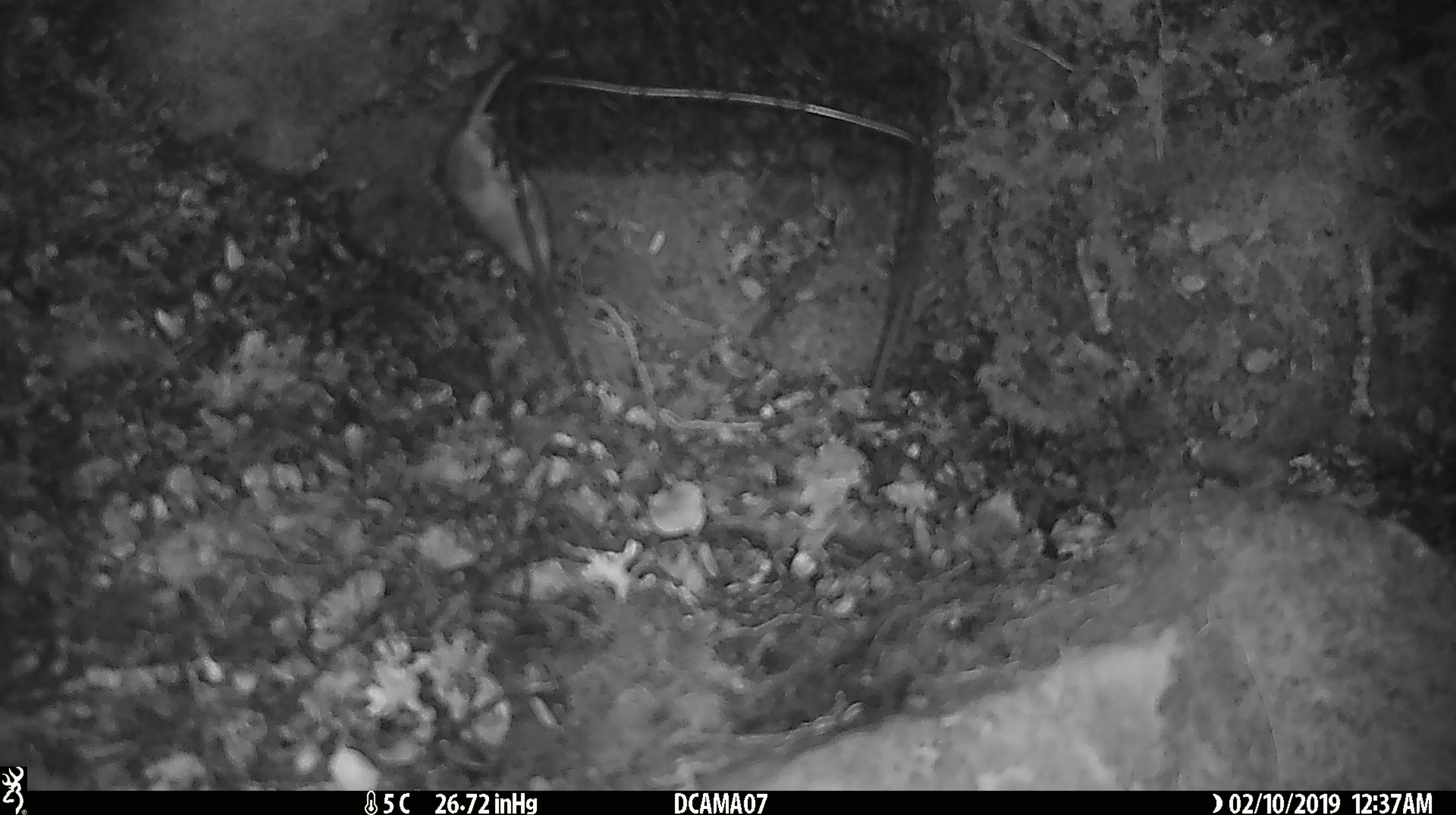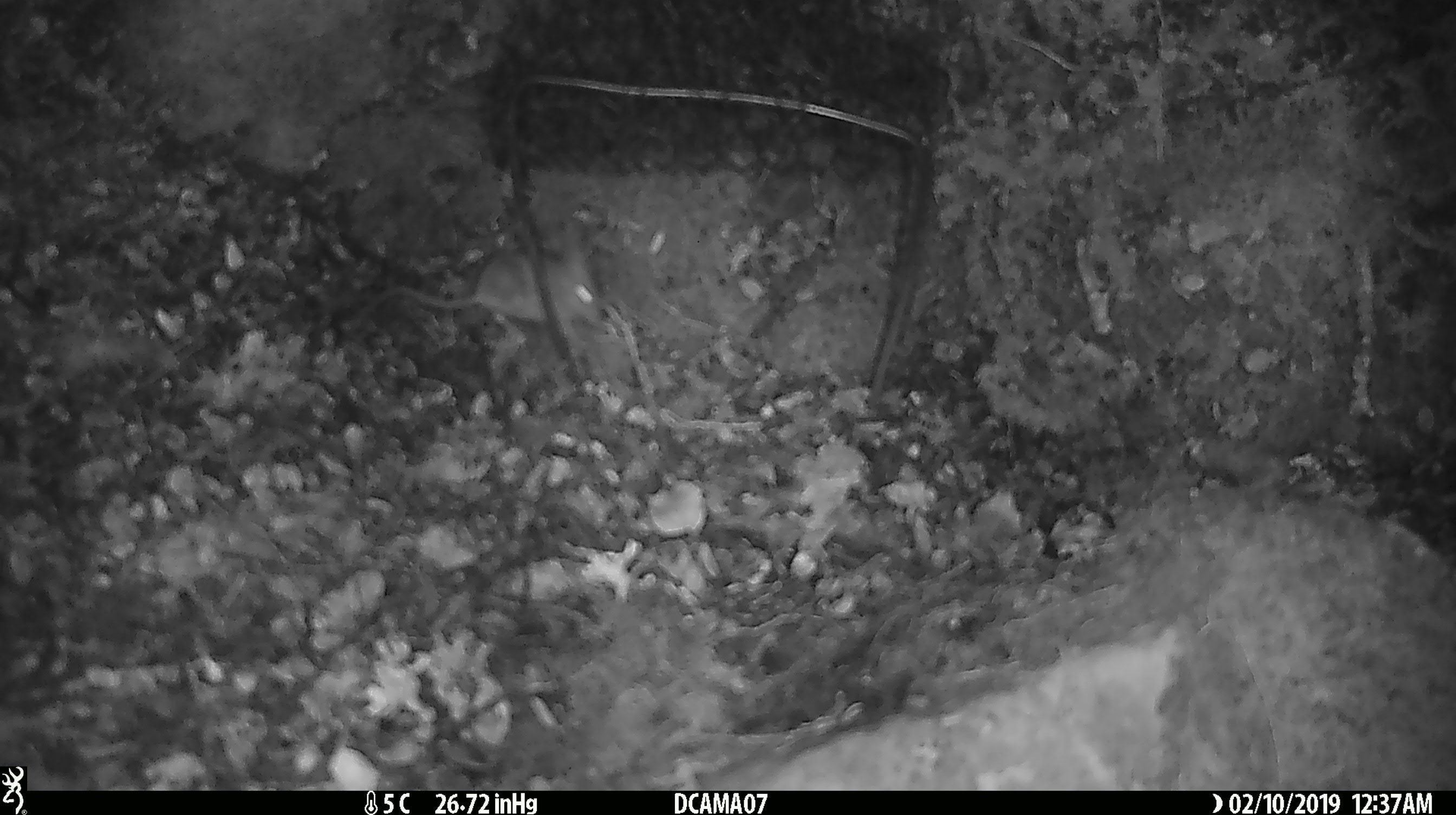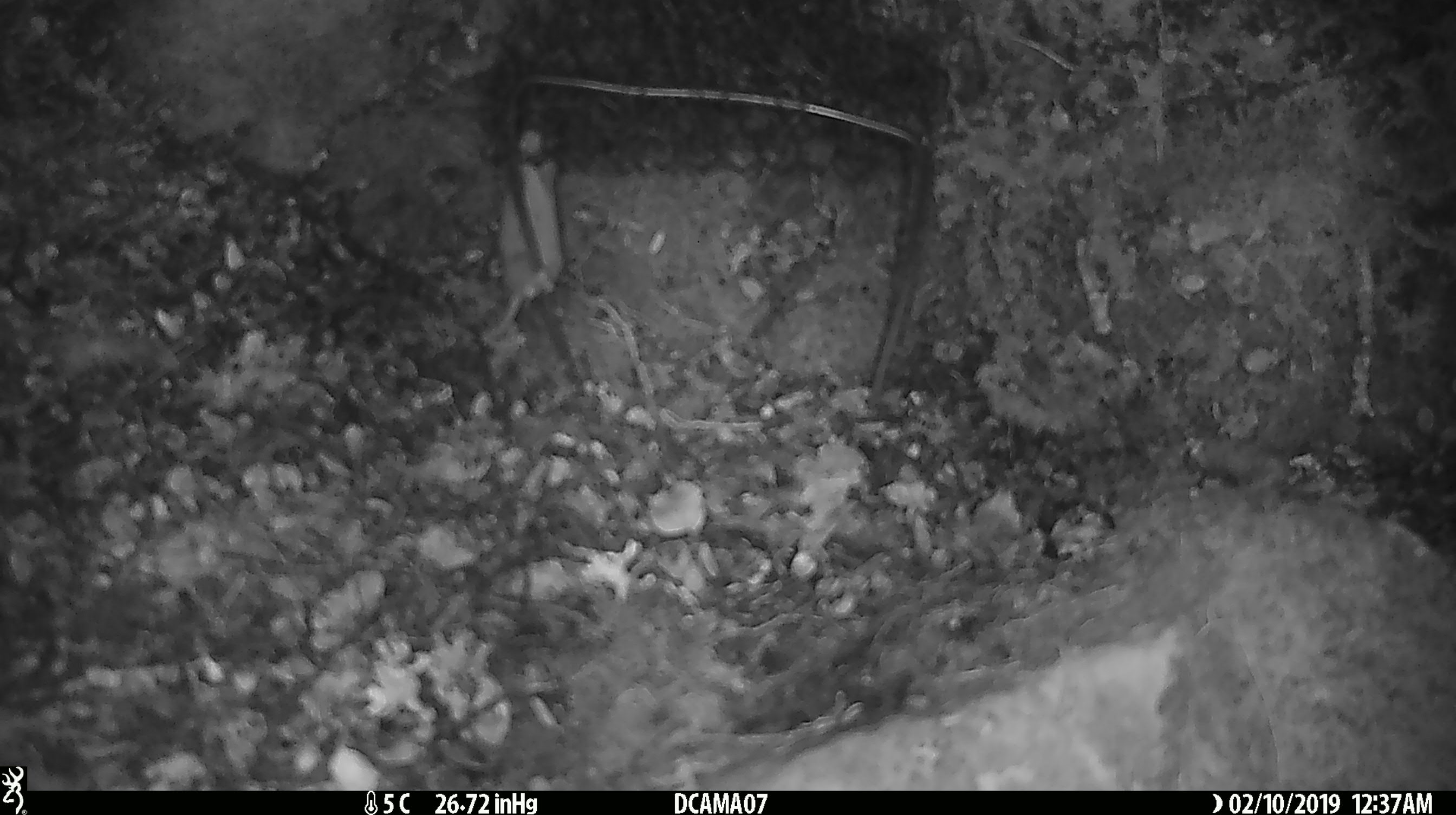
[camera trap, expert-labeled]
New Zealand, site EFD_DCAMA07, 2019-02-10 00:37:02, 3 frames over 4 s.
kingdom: Animalia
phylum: Chordata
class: Mammalia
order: Rodentia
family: Muridae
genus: Mus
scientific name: Mus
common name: mouse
Mouse (Mus).